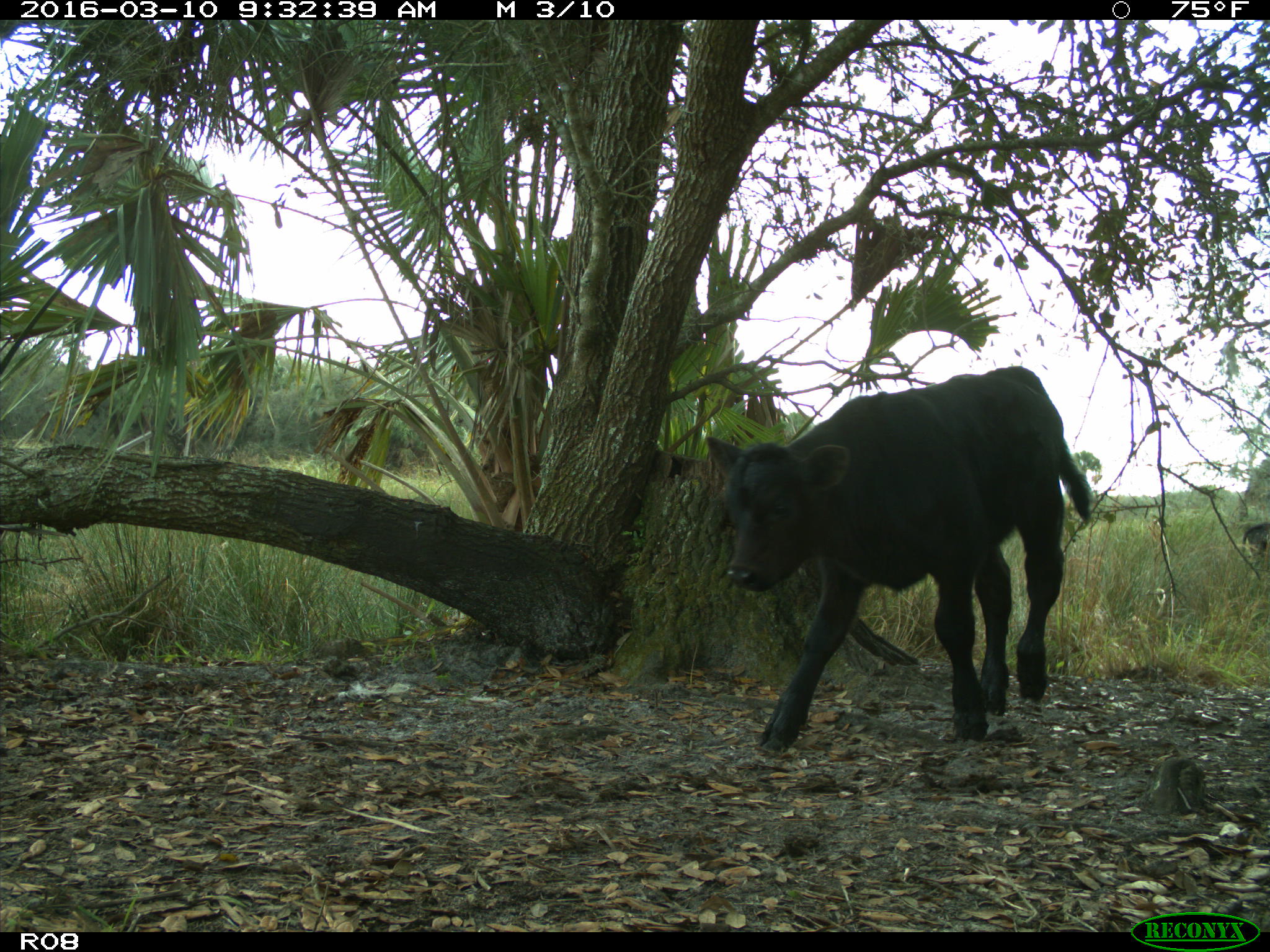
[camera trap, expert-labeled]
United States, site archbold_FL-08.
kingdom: Animalia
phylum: Chordata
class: Mammalia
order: Artiodactyla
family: Bovidae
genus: Bos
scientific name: Bos taurus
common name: domestic cow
Bos taurus (domestic cow).